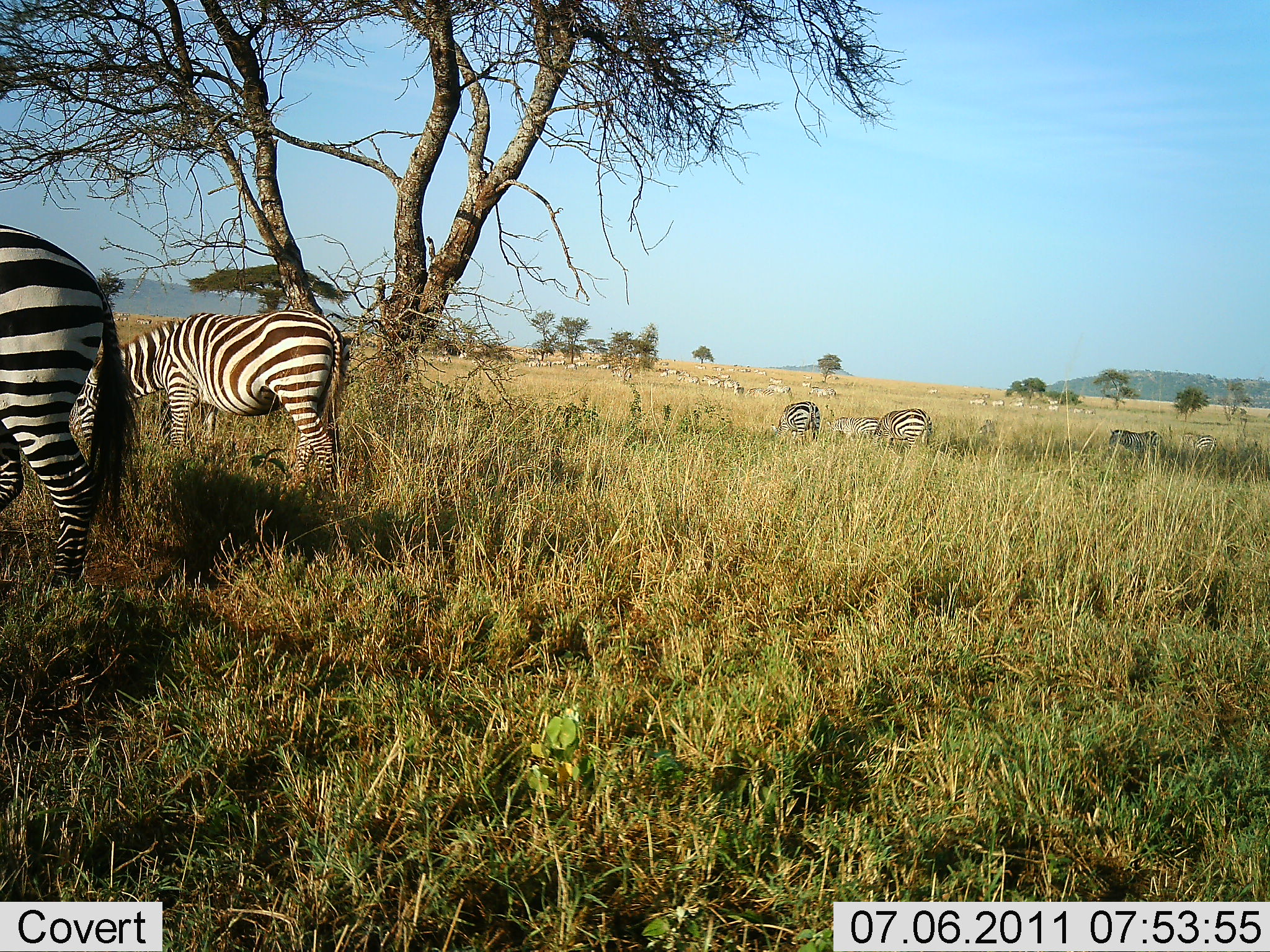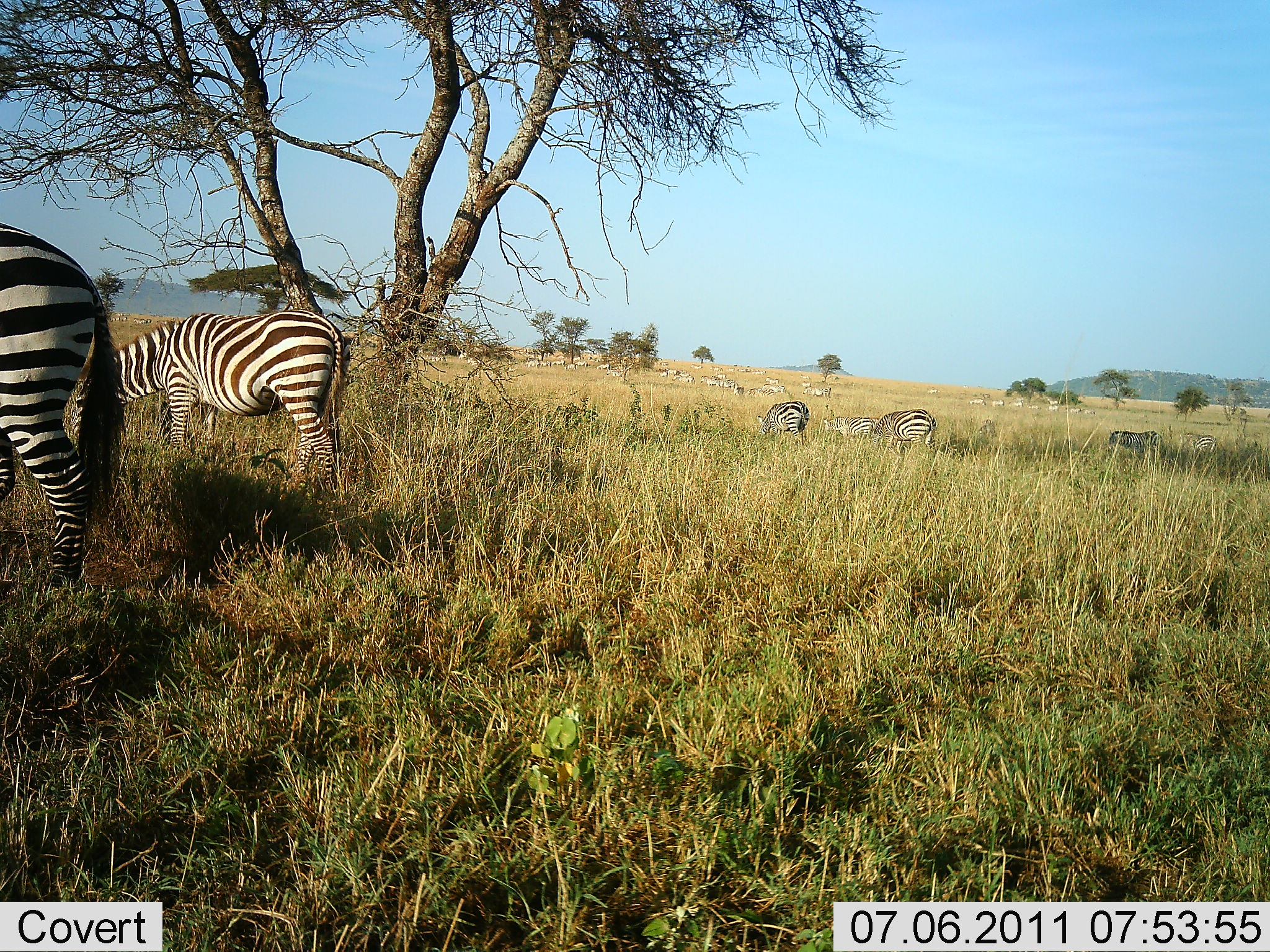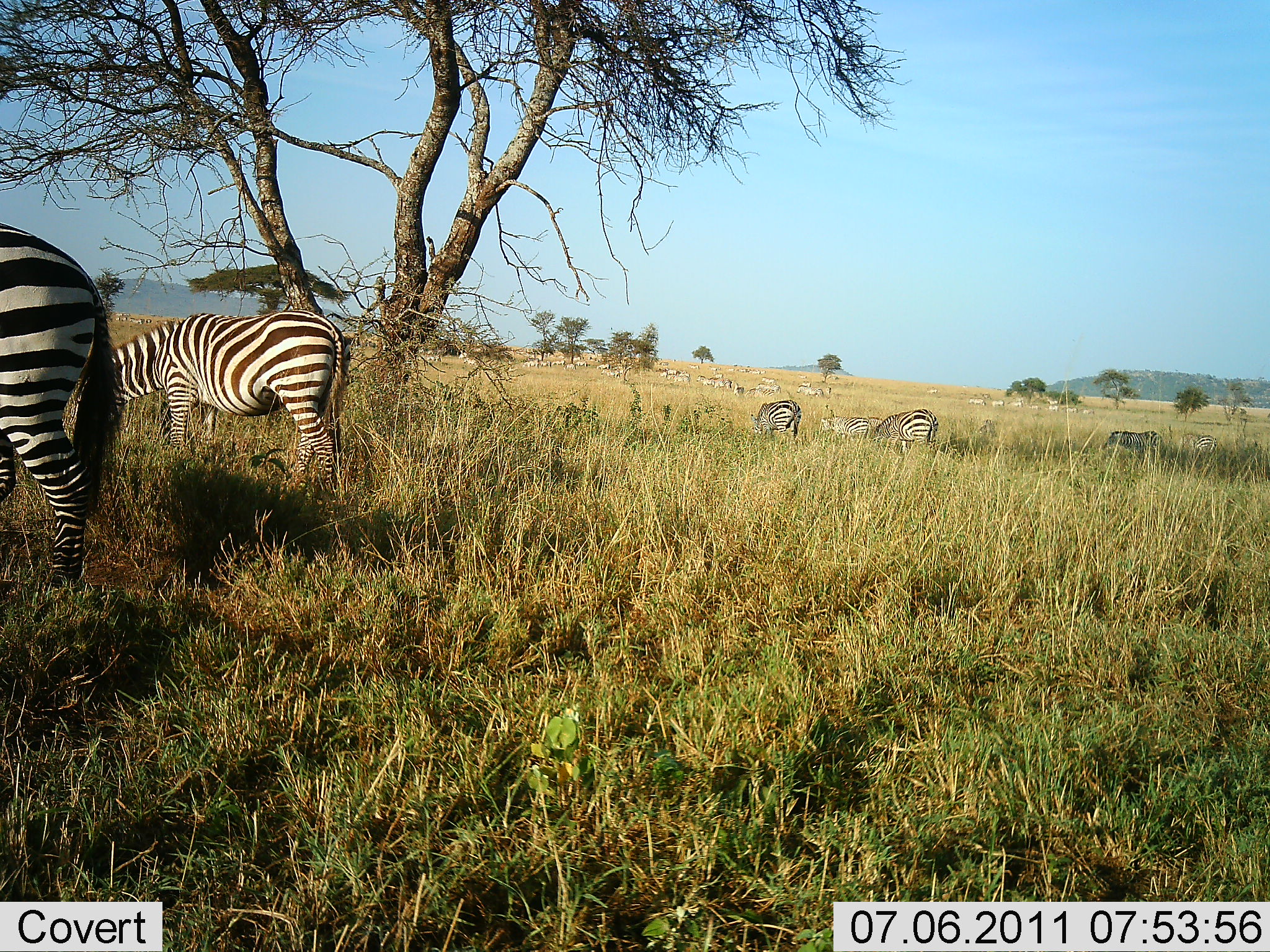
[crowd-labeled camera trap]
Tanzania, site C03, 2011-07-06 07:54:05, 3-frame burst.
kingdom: Animalia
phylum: Chordata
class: Mammalia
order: Perissodactyla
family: Equidae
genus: Equus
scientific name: Equus quagga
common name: plains zebra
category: zebra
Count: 11-50.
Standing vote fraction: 15%.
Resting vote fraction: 0%.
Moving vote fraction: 8%.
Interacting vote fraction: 0%.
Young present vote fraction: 0%.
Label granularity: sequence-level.